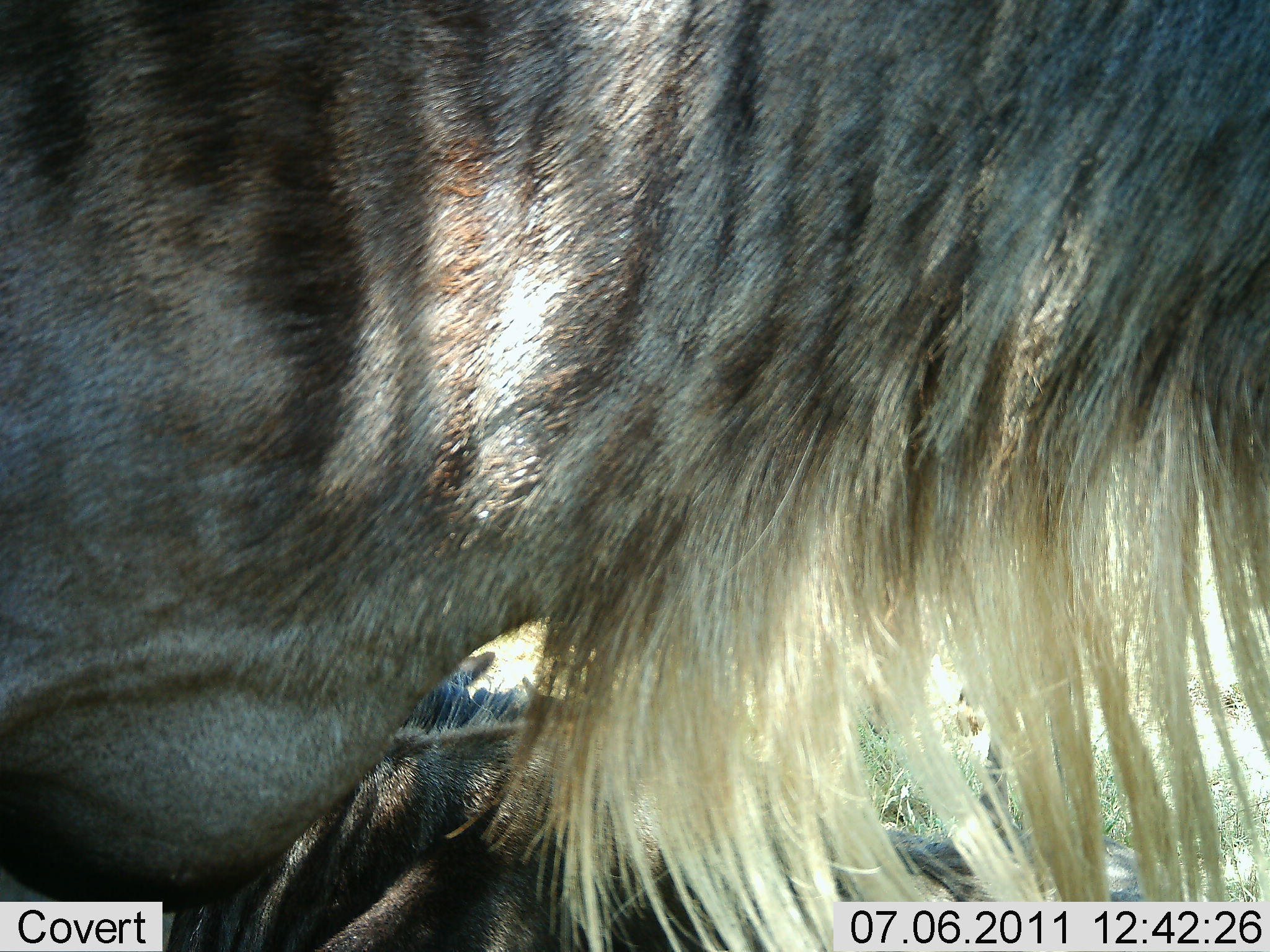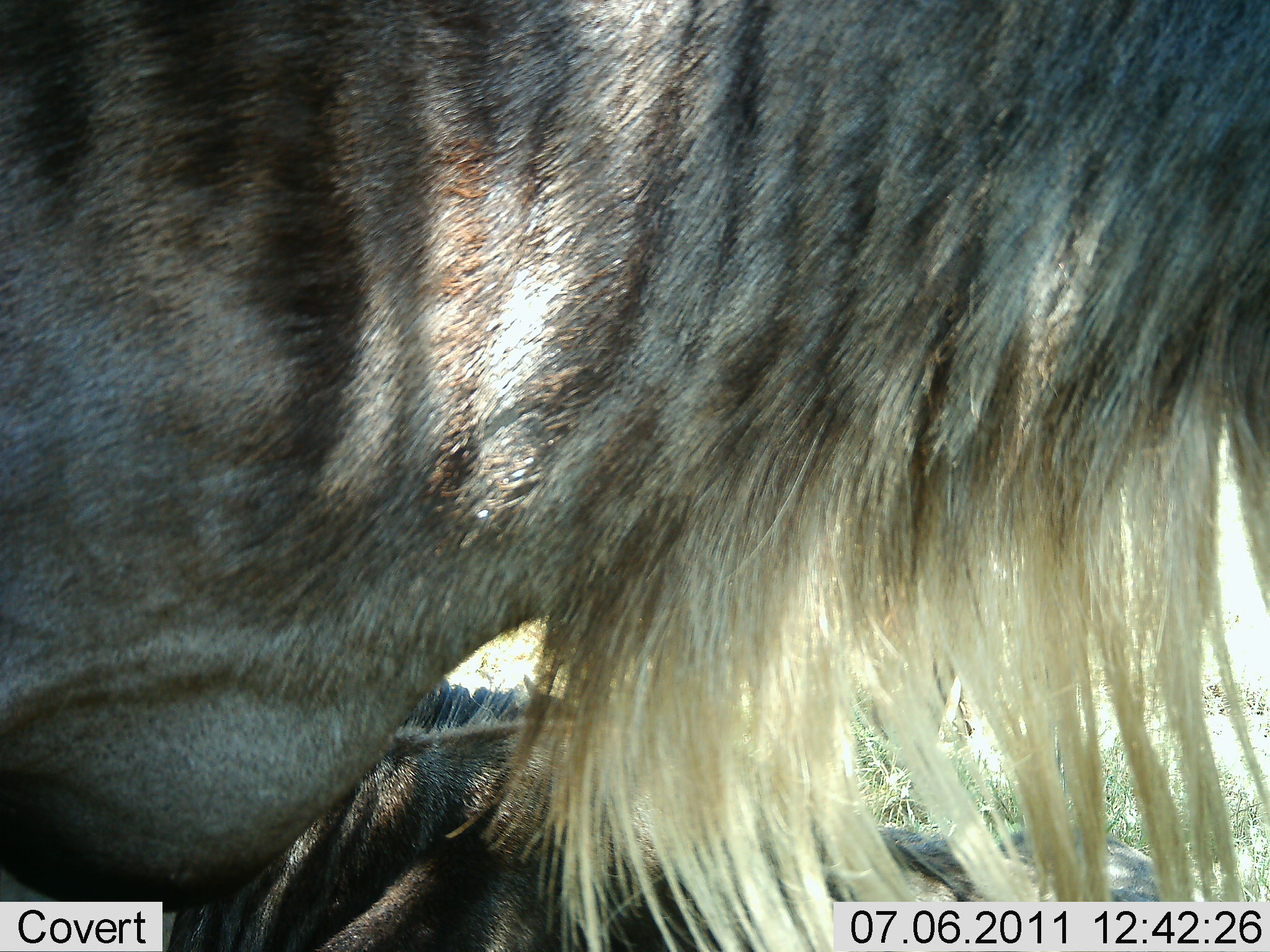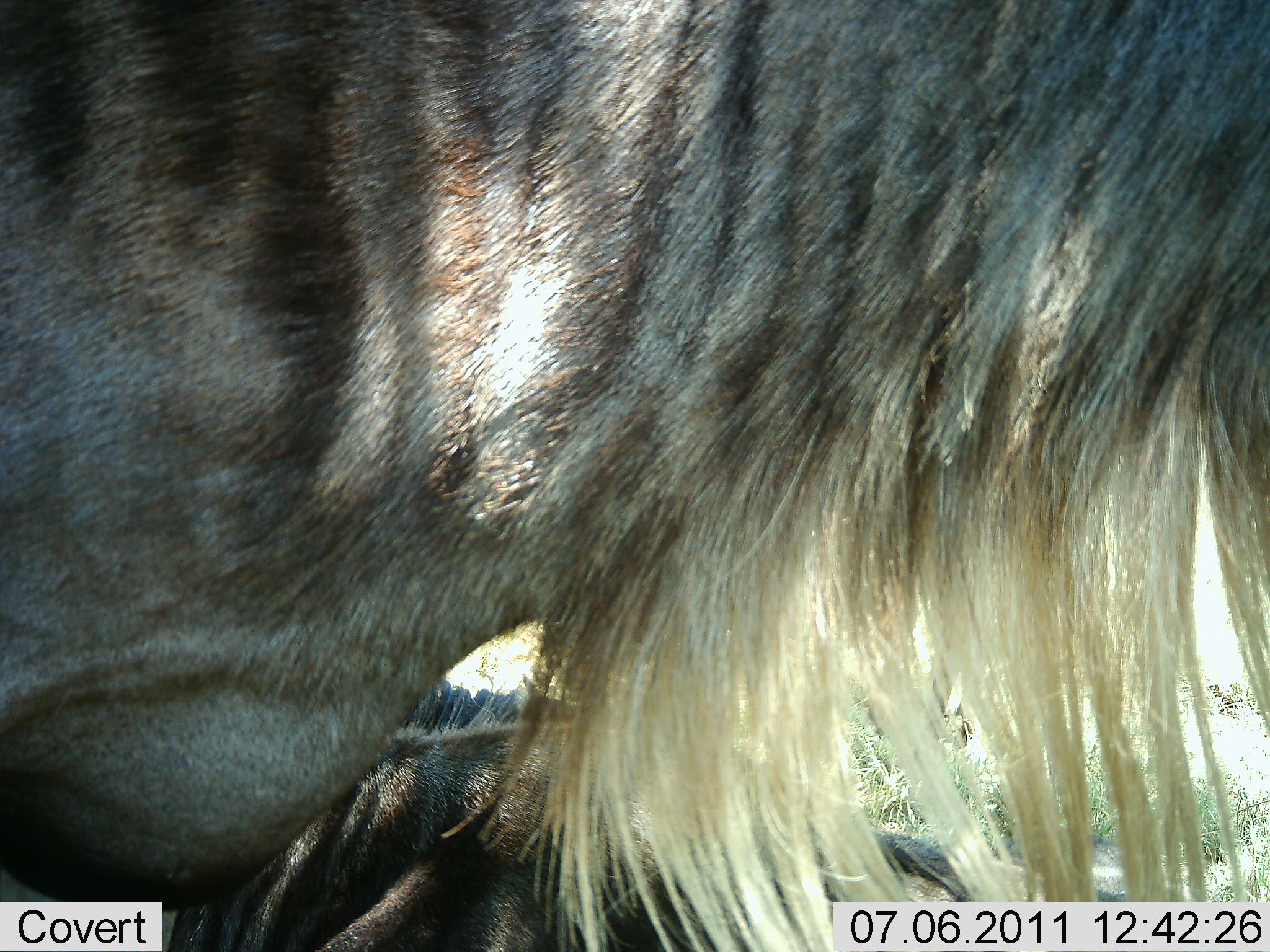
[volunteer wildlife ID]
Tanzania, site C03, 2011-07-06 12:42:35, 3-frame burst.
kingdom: Animalia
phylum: Chordata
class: Mammalia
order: Artiodactyla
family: Bovidae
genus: Connochaetes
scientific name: Connochaetes taurinus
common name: blue wildebeest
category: wildebeest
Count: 2.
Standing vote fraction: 80%.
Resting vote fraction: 90%.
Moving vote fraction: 0%.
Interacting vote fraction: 0%.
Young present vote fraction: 10%.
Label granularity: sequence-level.